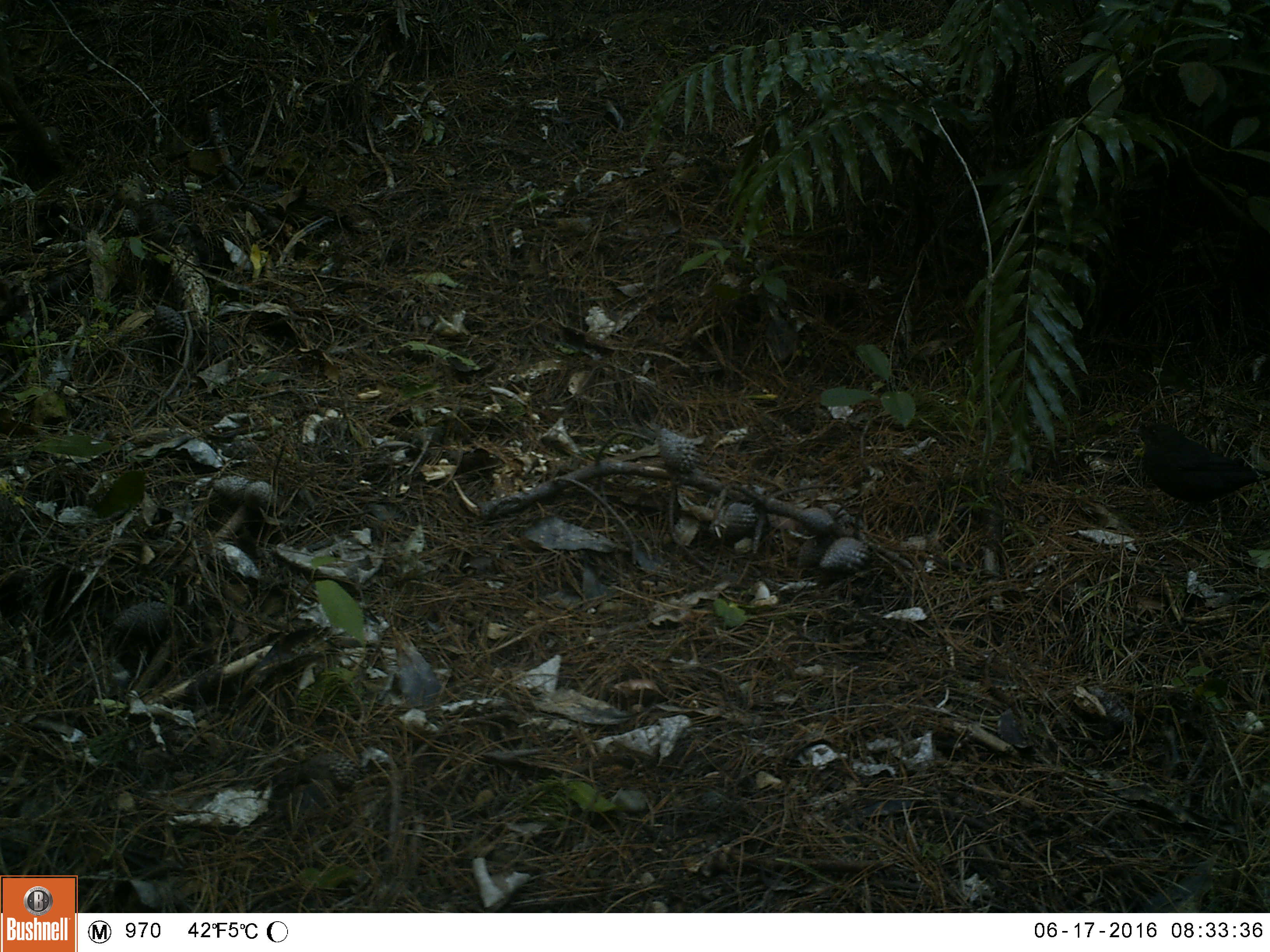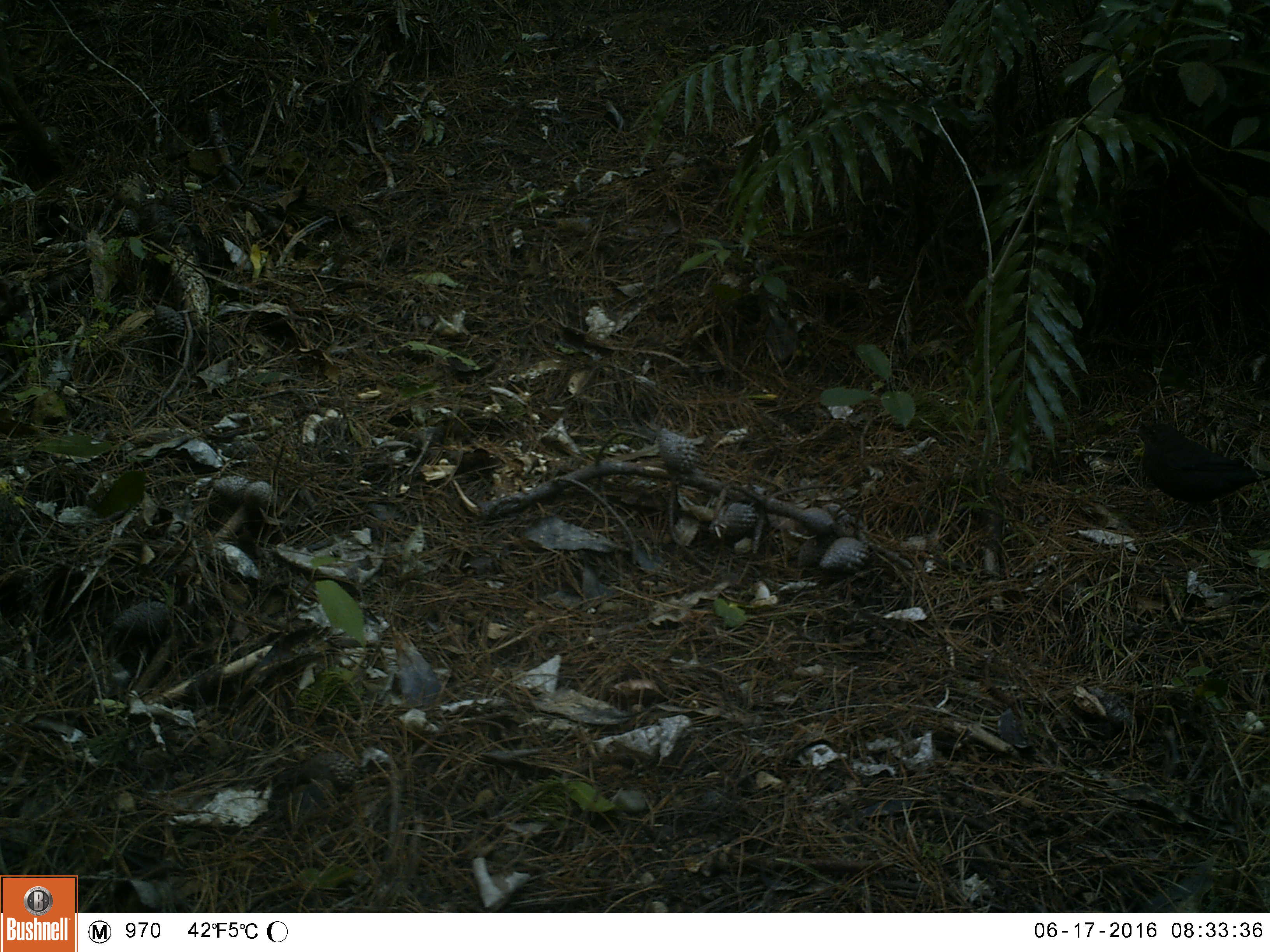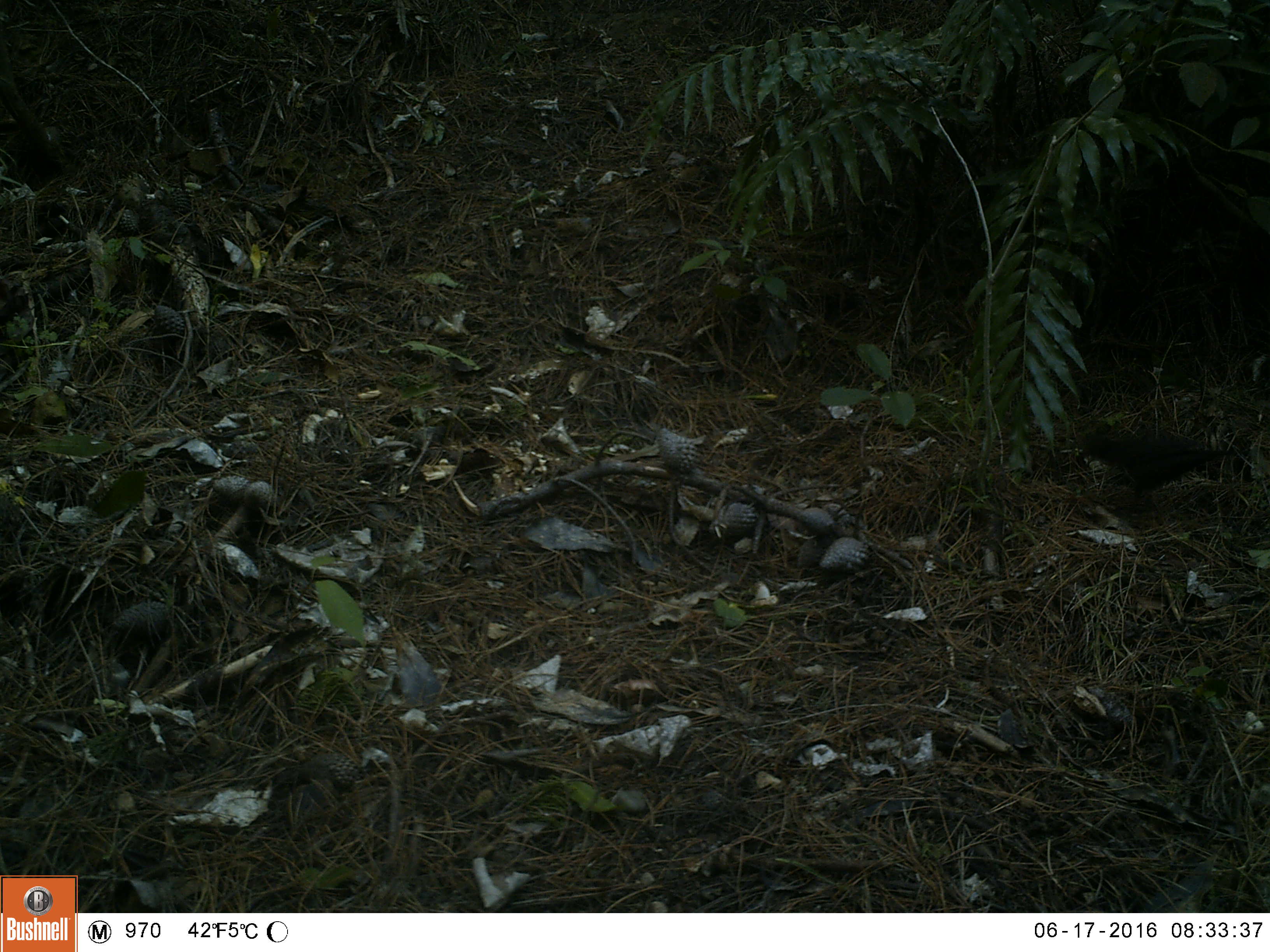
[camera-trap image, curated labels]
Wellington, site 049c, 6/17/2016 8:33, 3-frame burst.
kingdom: Animalia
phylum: Chordata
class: Aves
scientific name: Aves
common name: bird